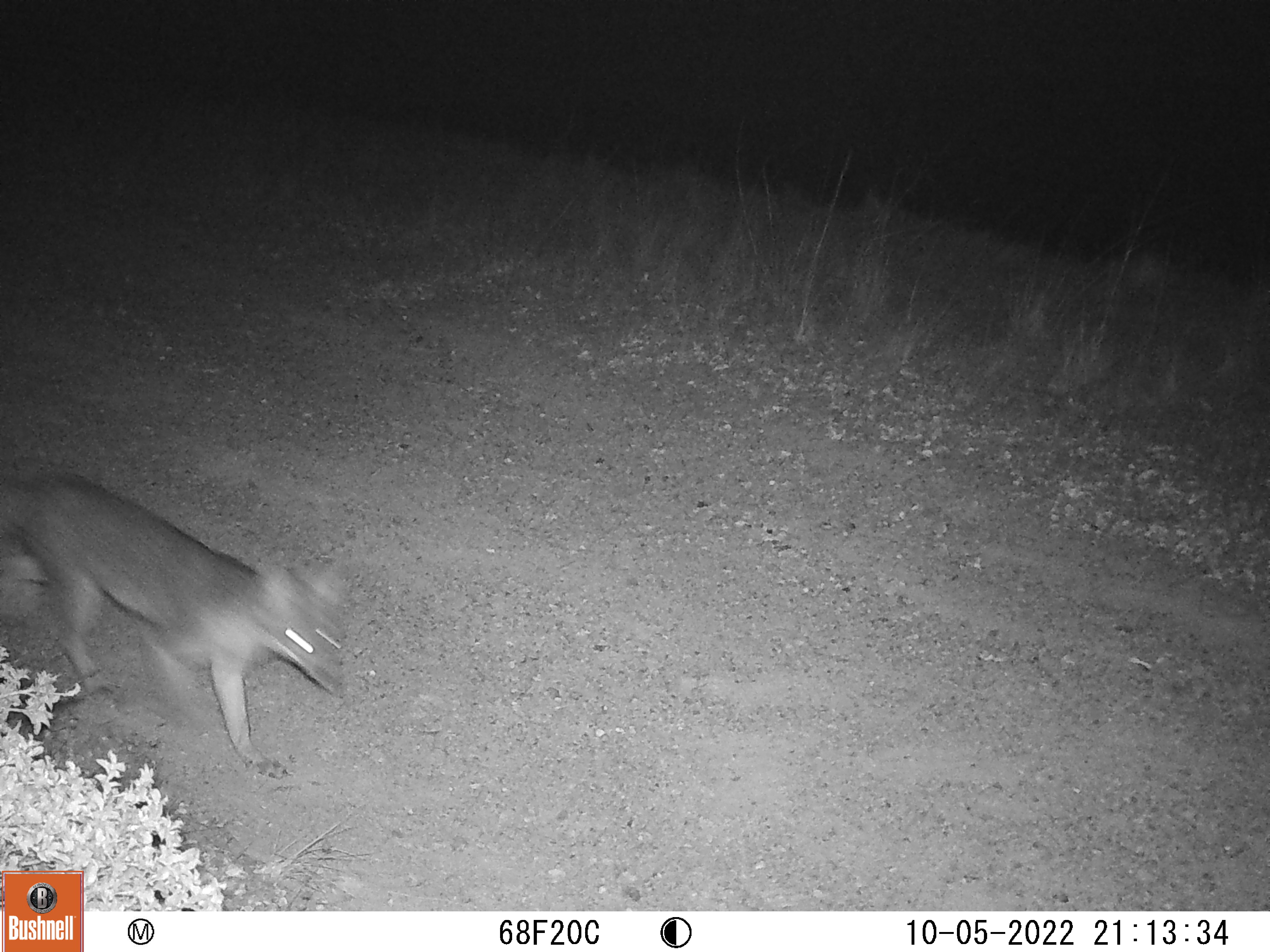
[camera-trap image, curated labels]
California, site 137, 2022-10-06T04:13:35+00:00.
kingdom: Animalia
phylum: Chordata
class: Mammalia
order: Carnivora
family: Canidae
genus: Urocyon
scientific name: Urocyon cinereoargenteus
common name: gray fox